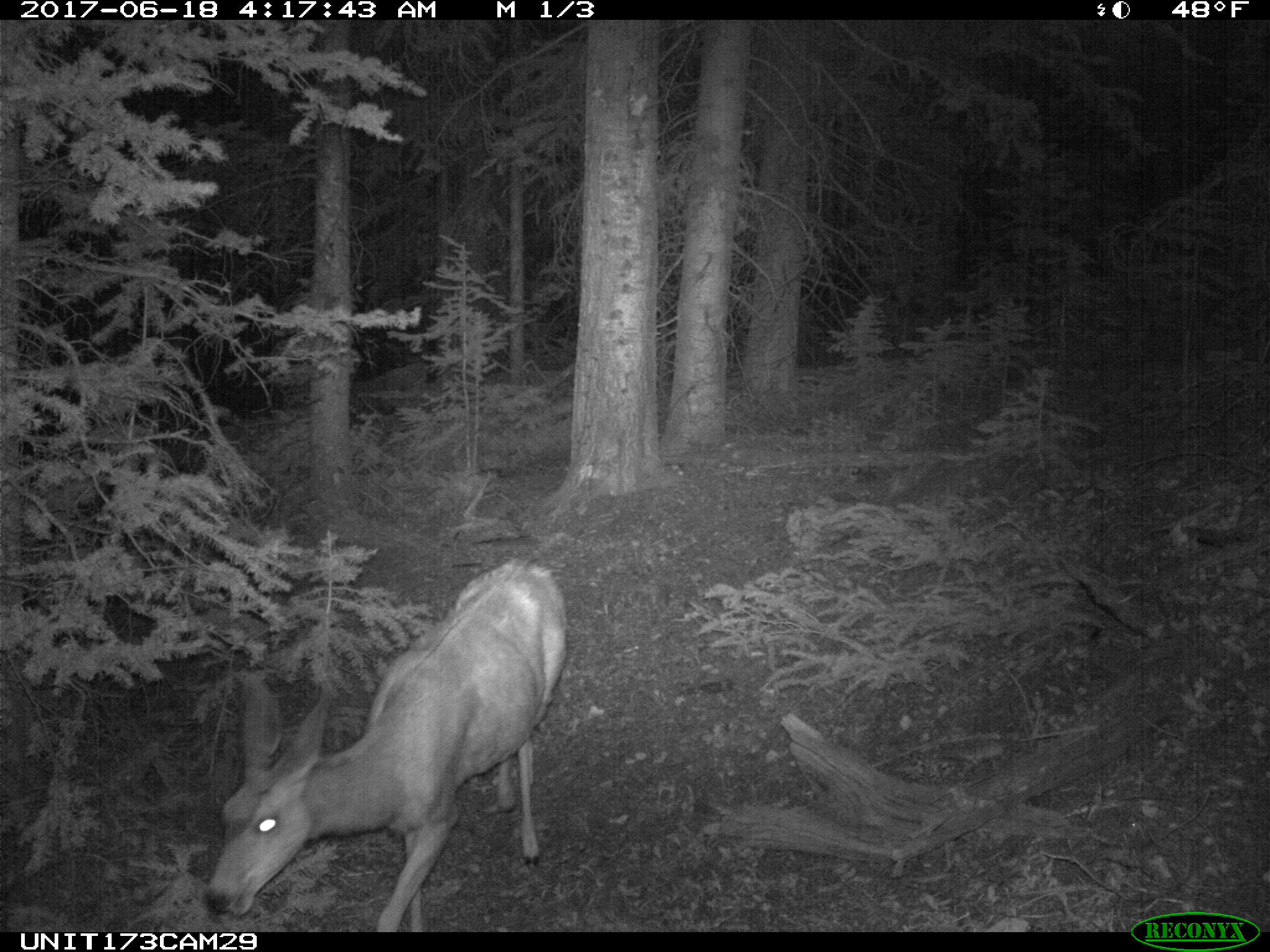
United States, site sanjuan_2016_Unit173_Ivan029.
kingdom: Animalia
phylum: Chordata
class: Mammalia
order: Artiodactyla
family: Cervidae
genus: Odocoileus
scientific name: Odocoileus hemionus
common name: mule deer